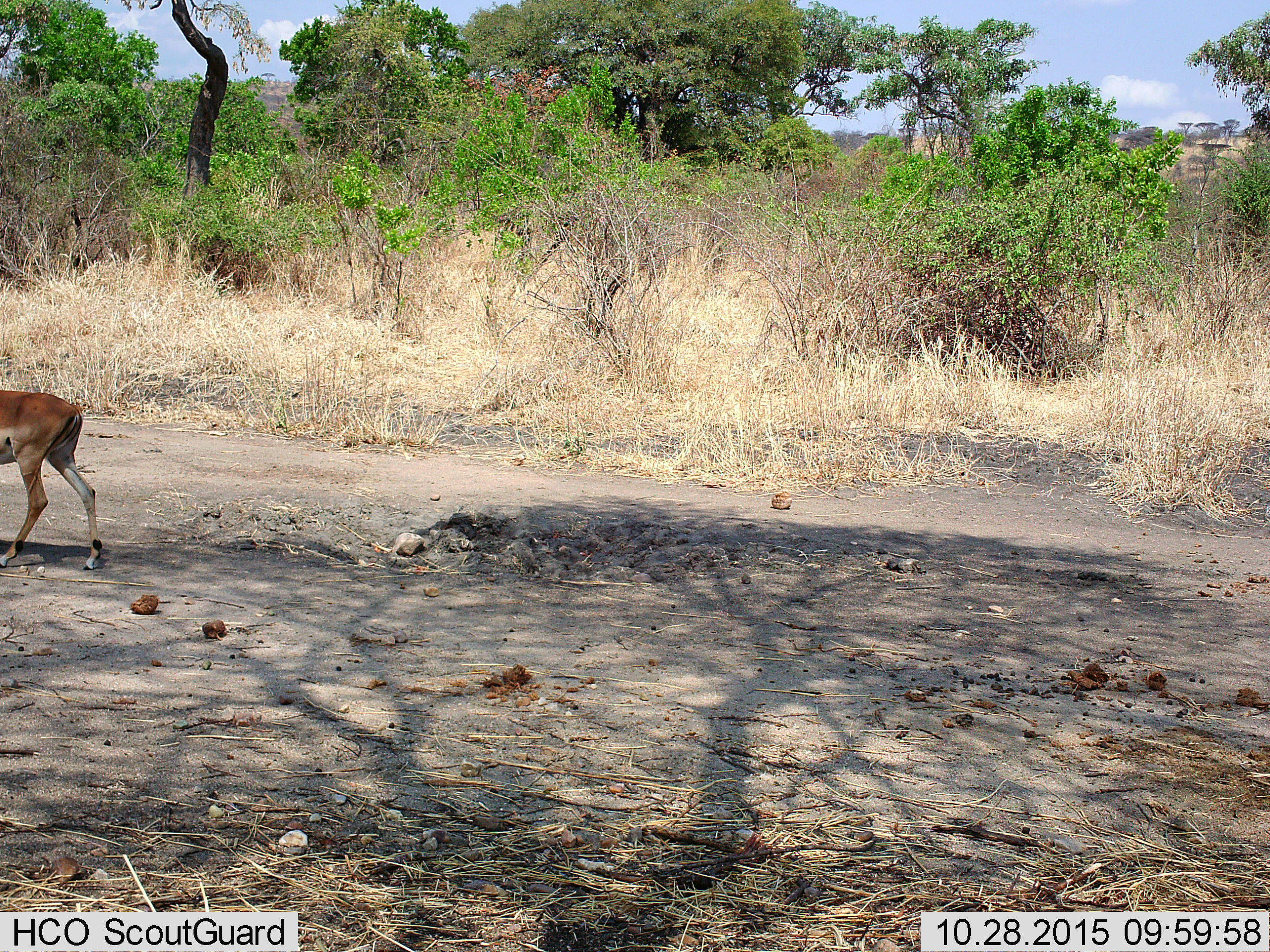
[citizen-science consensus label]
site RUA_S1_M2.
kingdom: Animalia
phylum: Chordata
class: Mammalia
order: Artiodactyla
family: Bovidae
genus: Aepyceros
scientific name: Aepyceros melampus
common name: impala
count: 1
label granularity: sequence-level